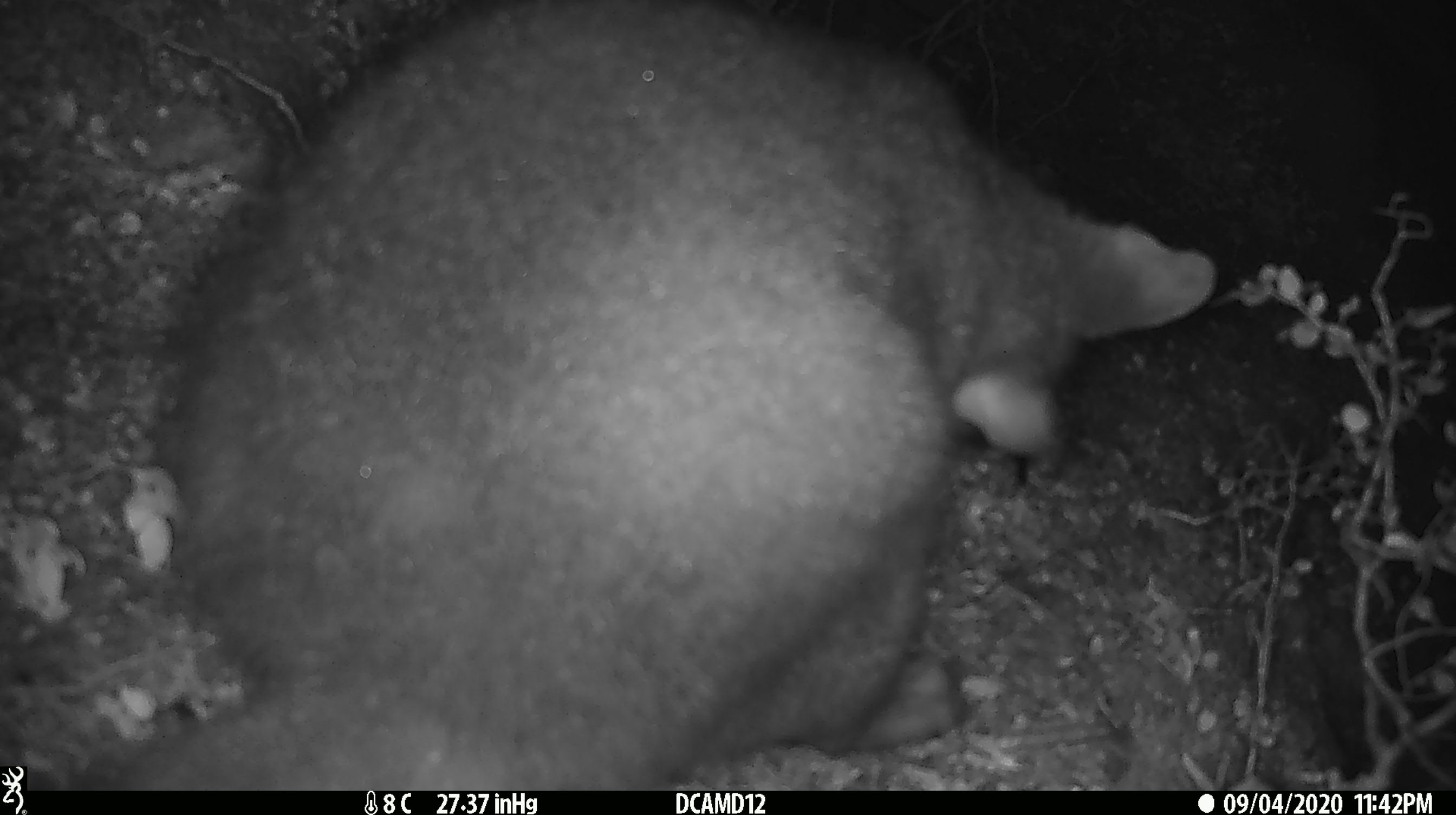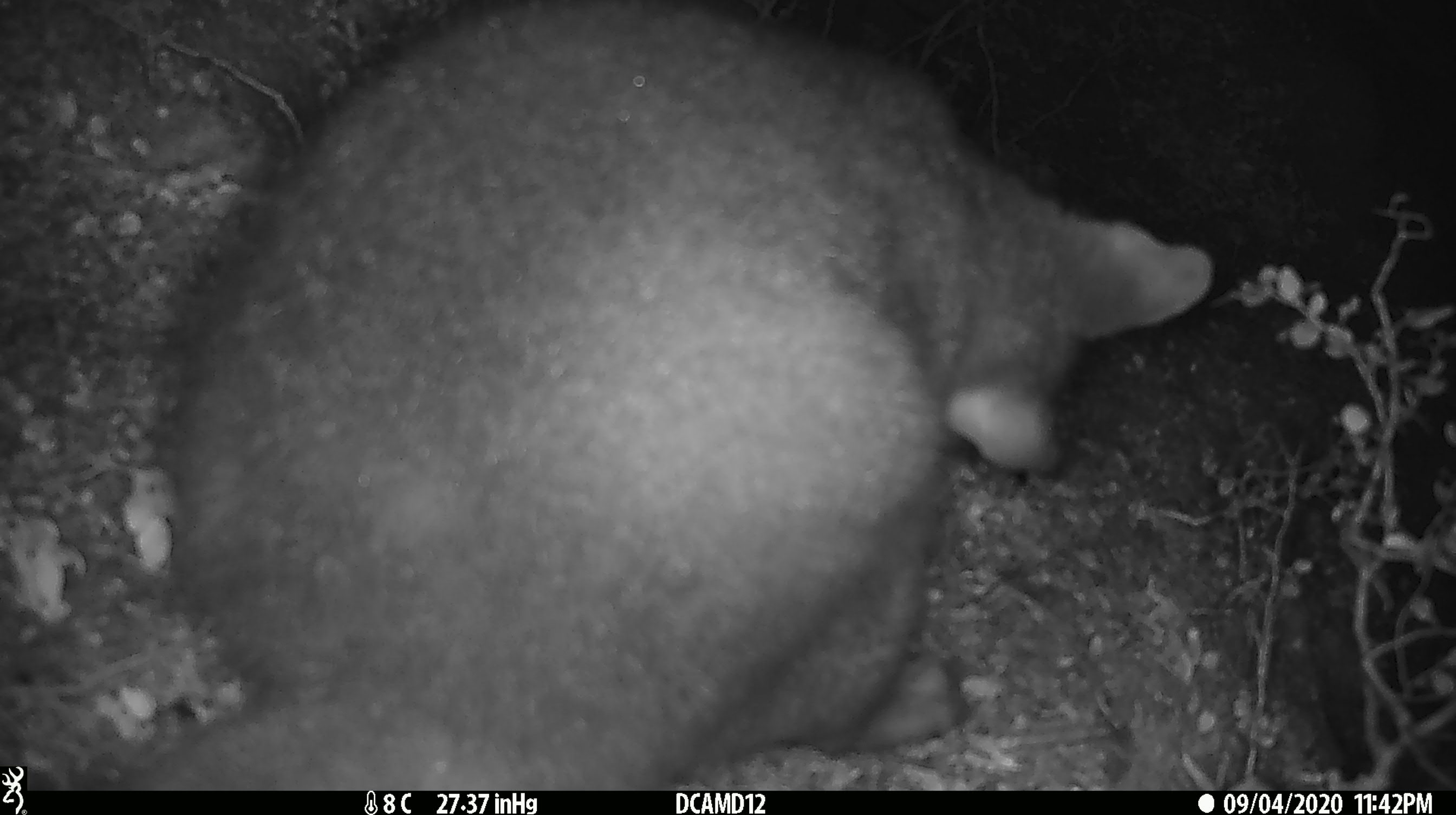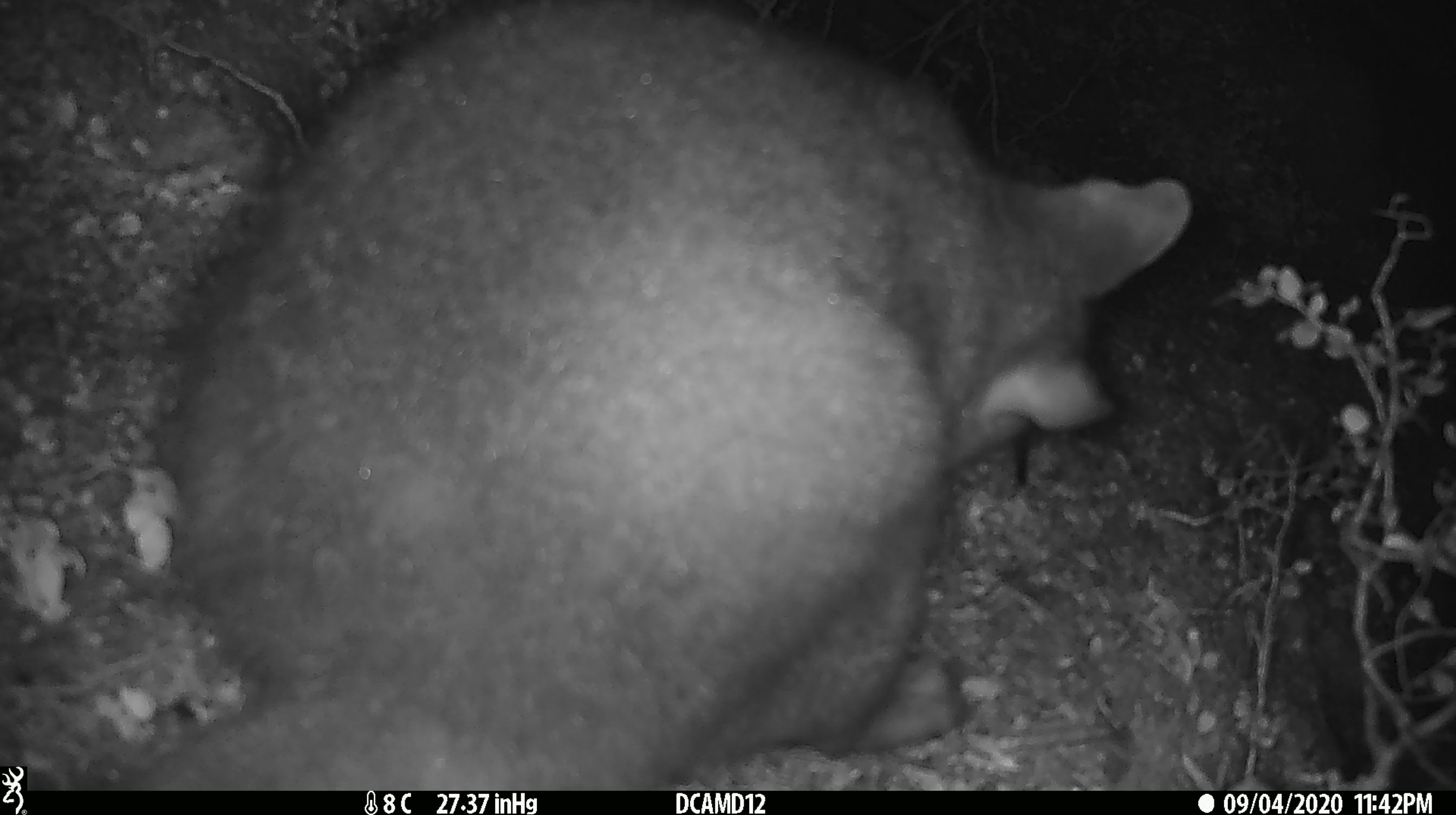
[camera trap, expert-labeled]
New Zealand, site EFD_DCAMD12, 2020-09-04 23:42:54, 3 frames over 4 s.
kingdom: Animalia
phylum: Chordata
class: Mammalia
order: Diprotodontia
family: Phalangeridae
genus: Trichosurus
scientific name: Trichosurus vulpecula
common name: common brushtail possum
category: possum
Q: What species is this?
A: Possum (common brushtail possum) (Trichosurus vulpecula).